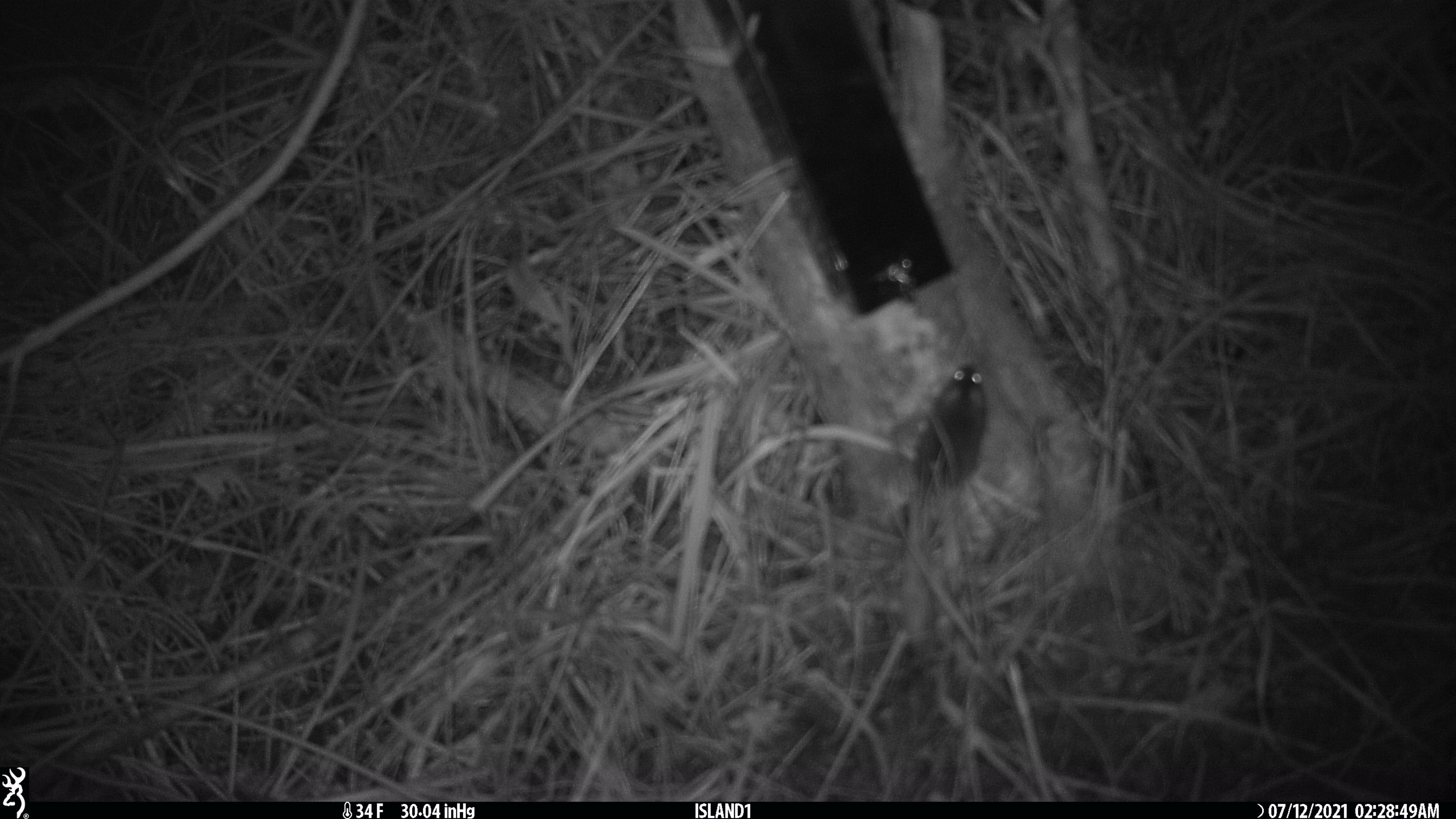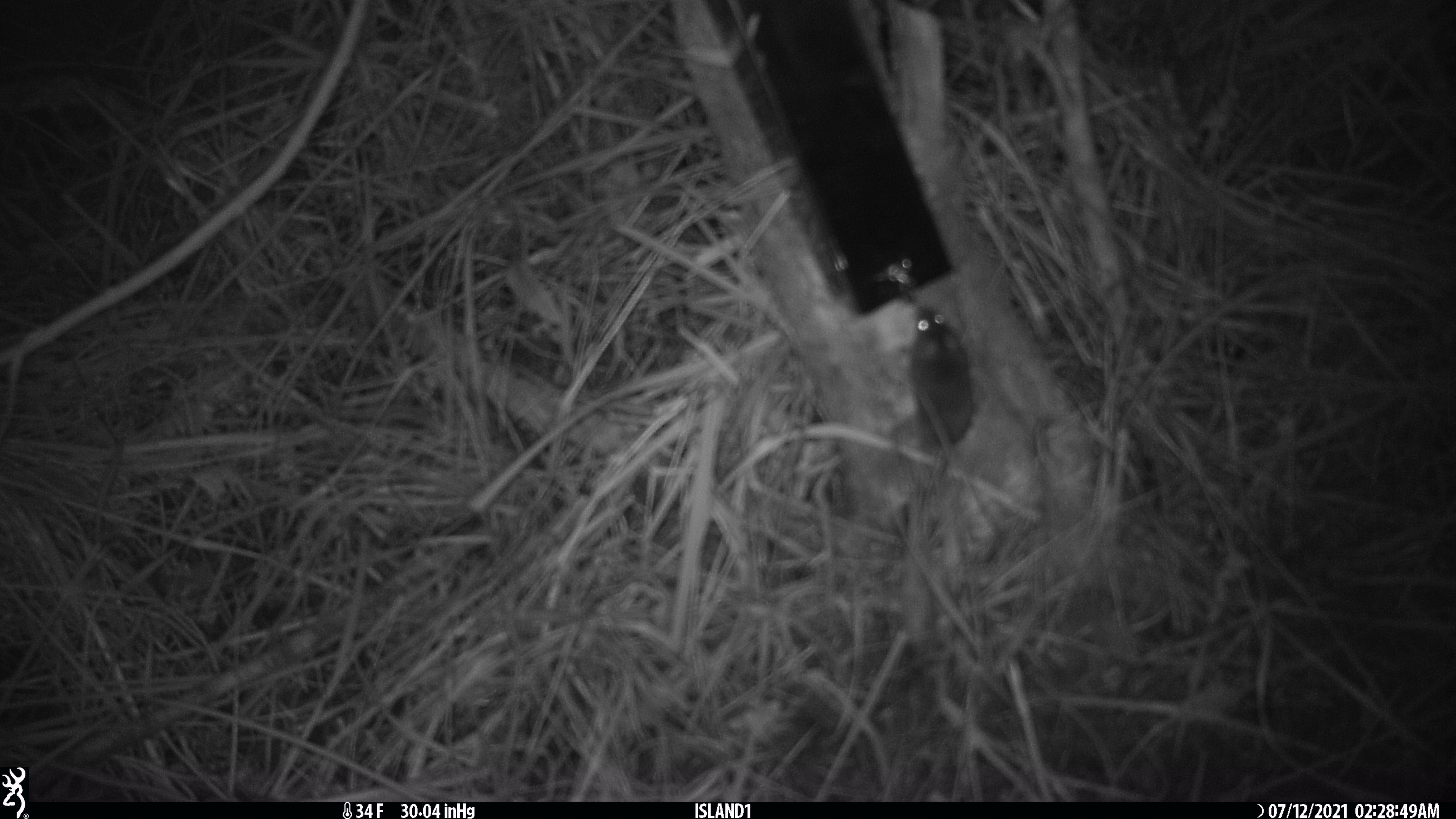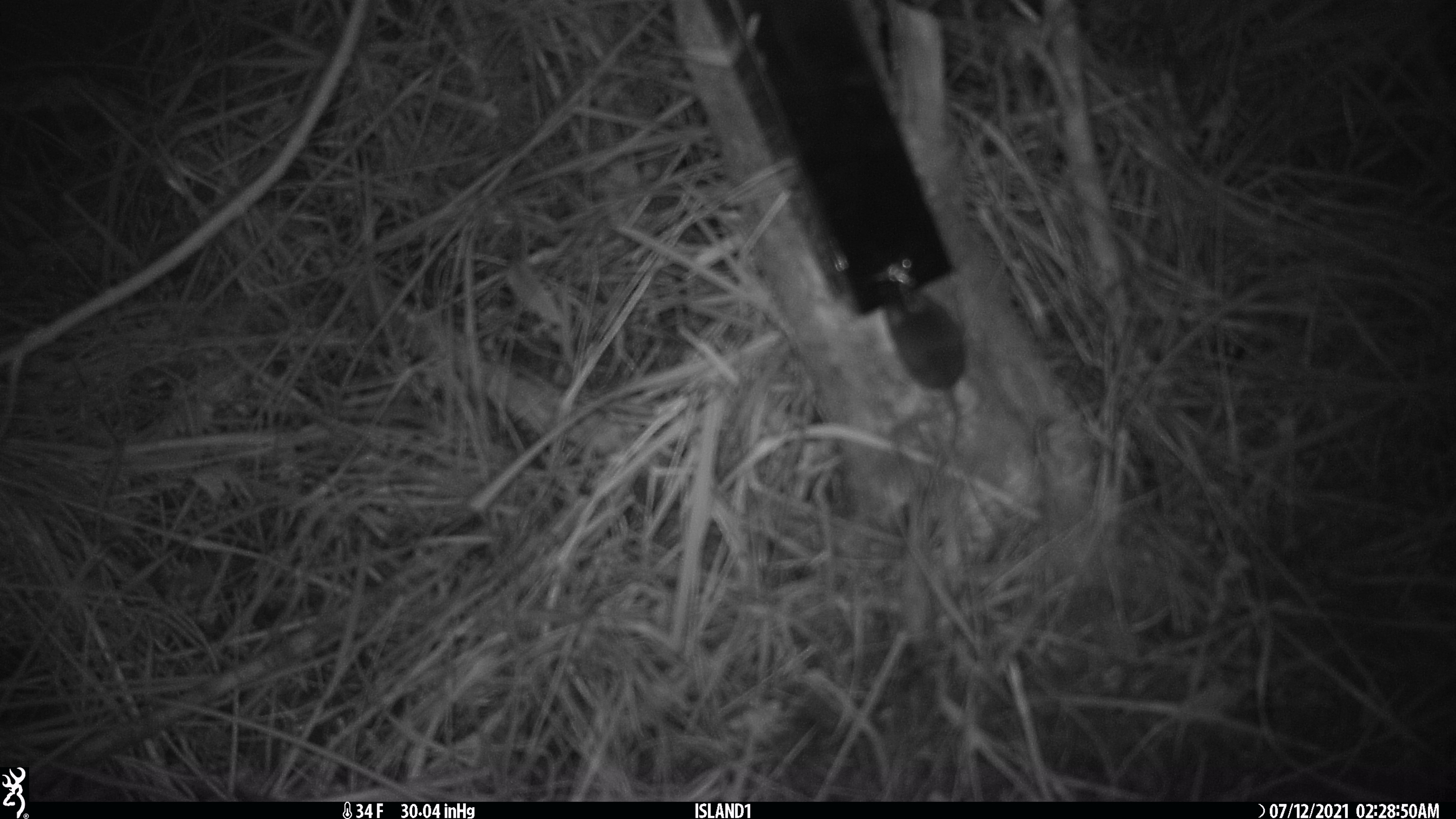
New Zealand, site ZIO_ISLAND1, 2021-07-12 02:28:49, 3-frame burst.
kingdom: Animalia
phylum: Chordata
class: Mammalia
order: Rodentia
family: Muridae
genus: Mus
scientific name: Mus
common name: mouse